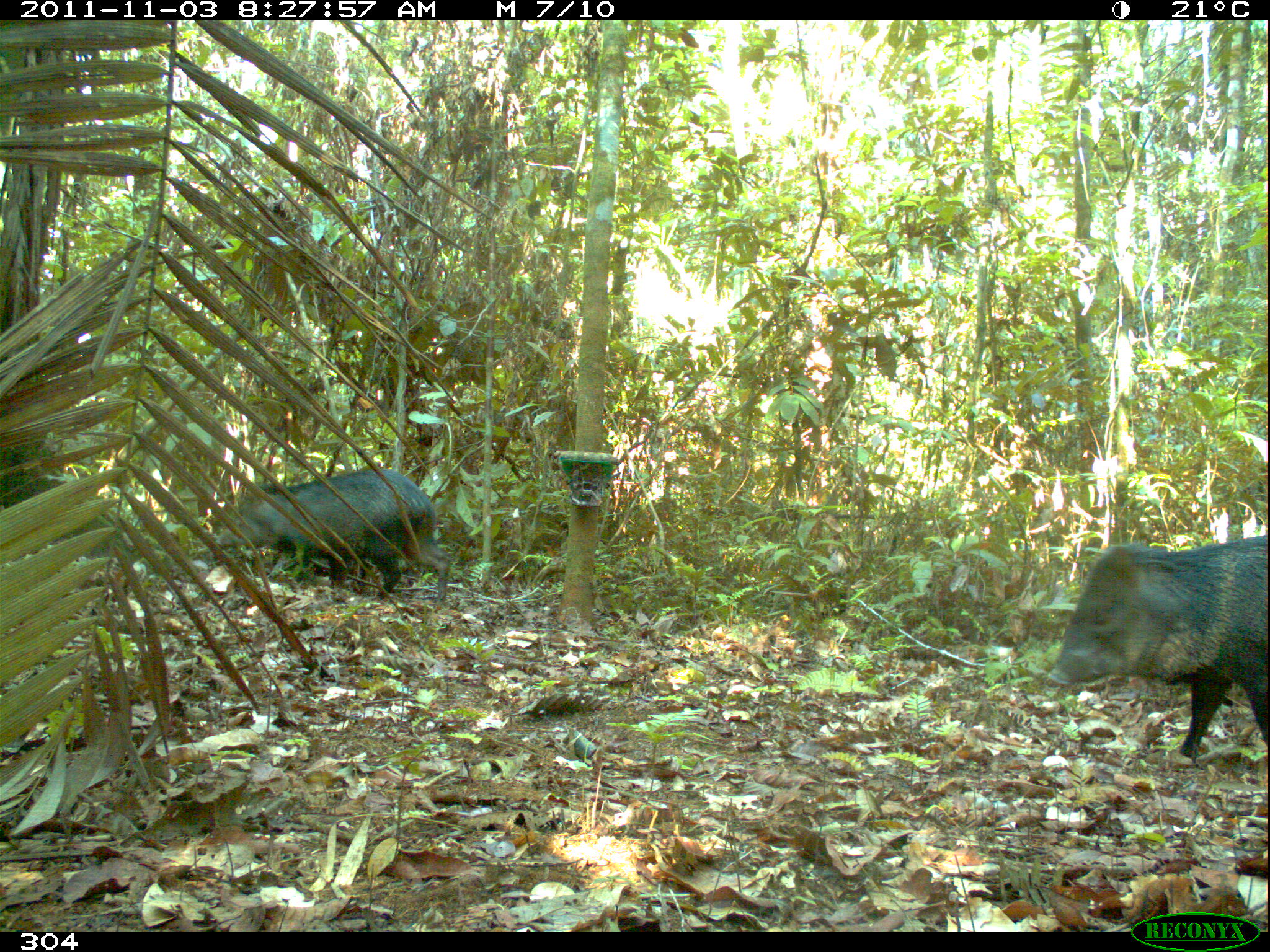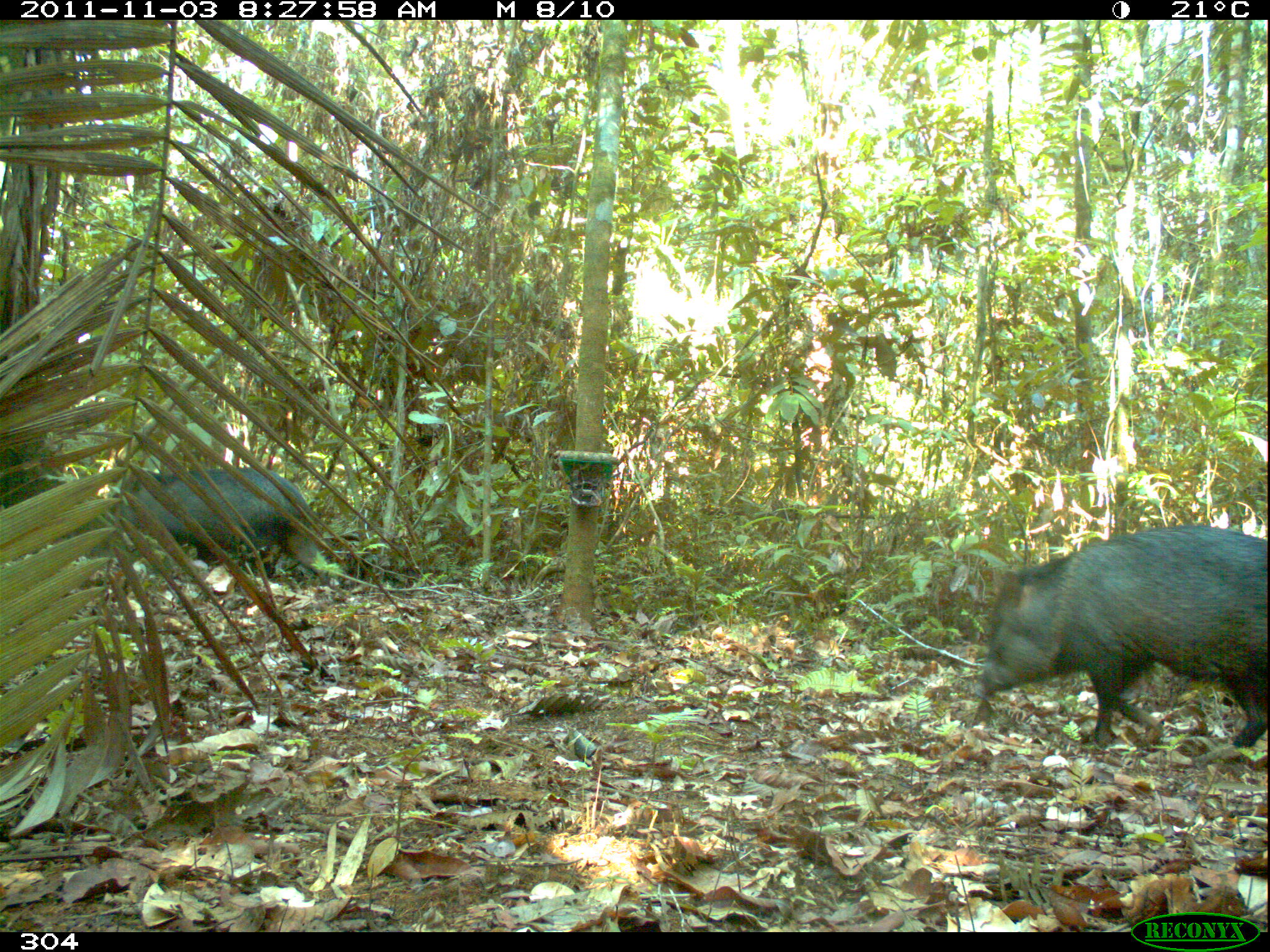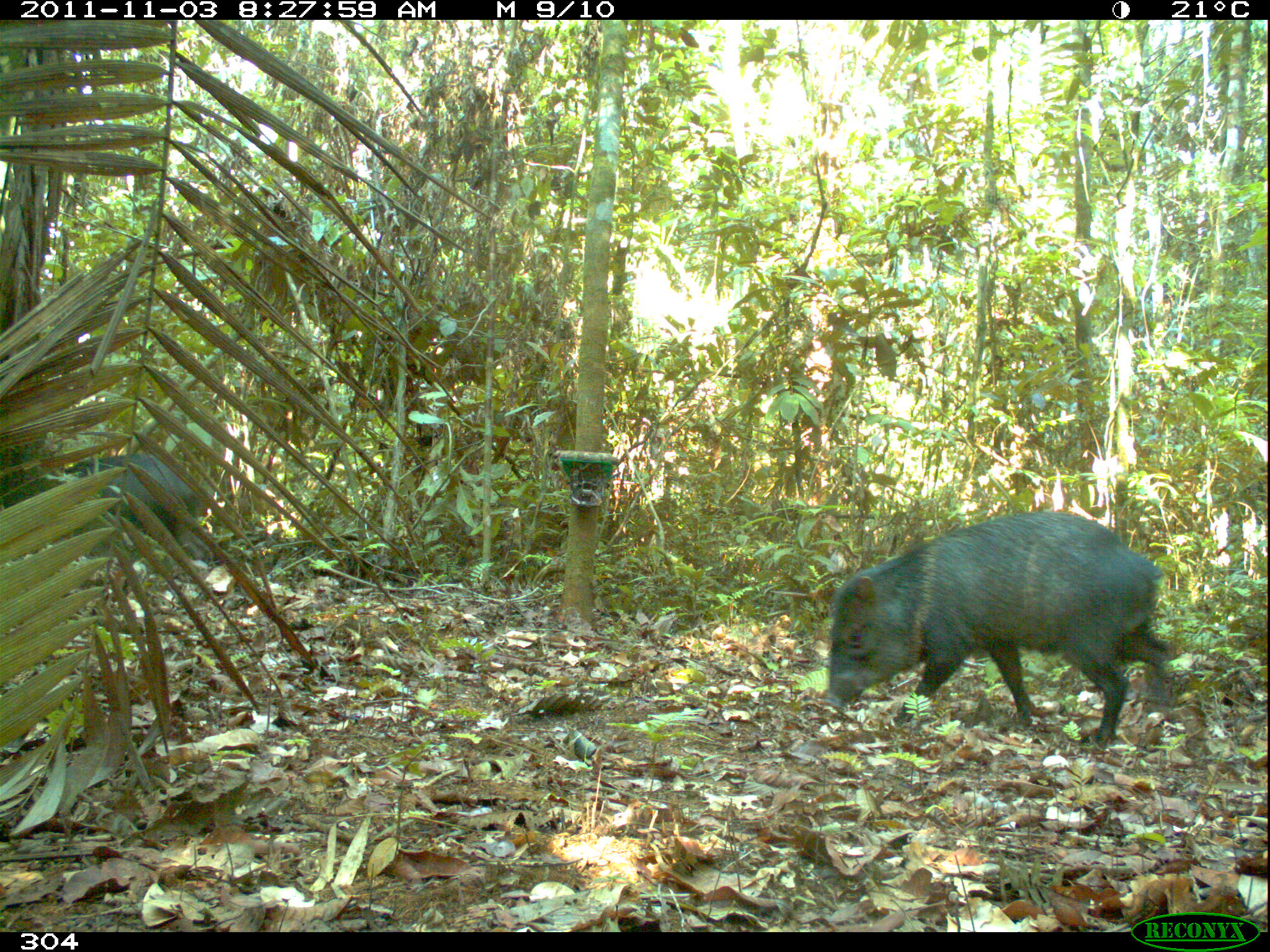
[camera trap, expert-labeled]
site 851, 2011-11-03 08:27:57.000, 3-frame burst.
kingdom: Animalia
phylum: Chordata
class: Mammalia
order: Artiodactyla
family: Tayassuidae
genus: Pecari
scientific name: Pecari tajacu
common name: collared peccary